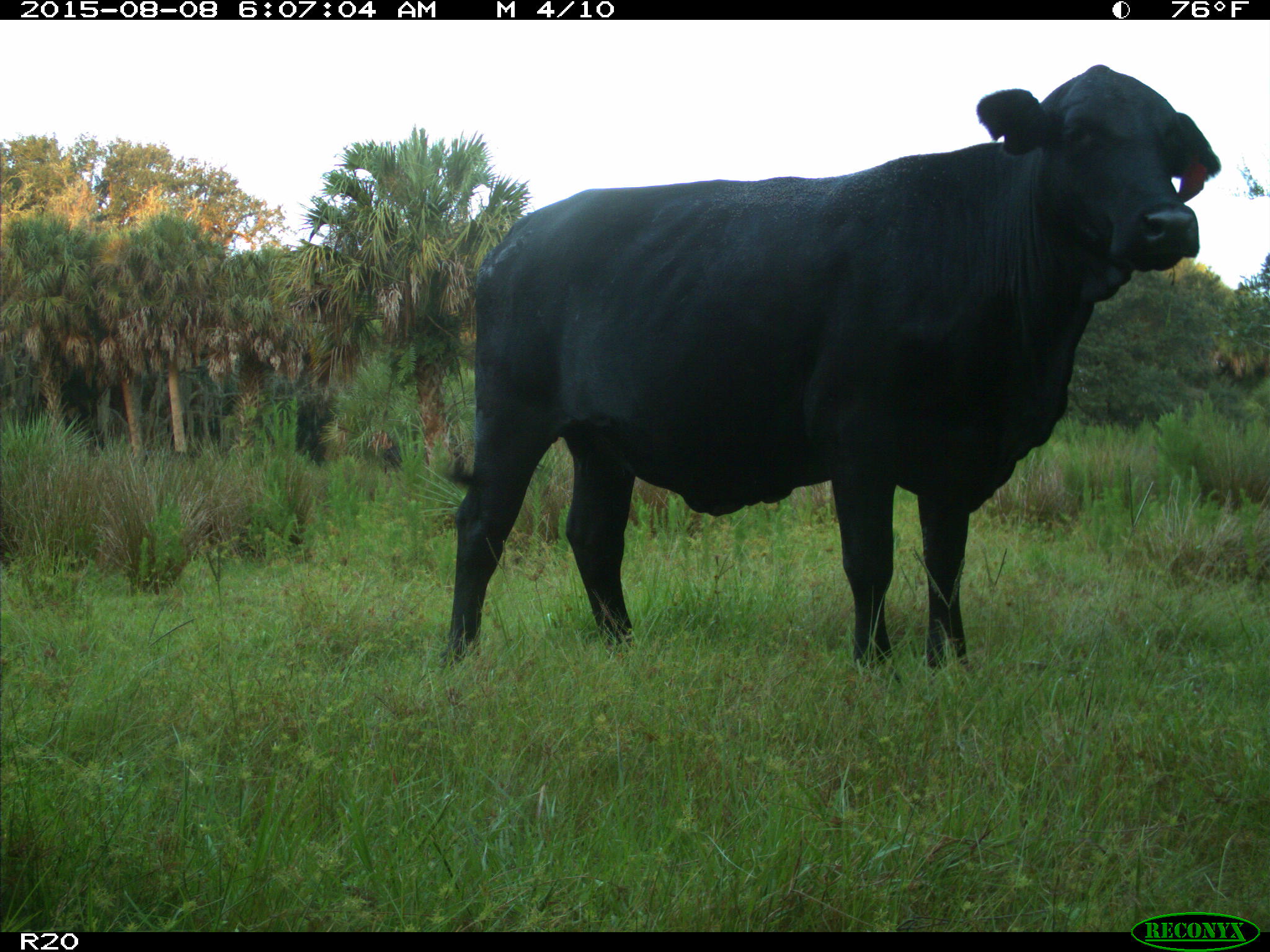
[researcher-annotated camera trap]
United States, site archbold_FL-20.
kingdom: Animalia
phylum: Chordata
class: Mammalia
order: Artiodactyla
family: Bovidae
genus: Bos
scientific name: Bos taurus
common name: domestic cow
Bos taurus (domestic cow).